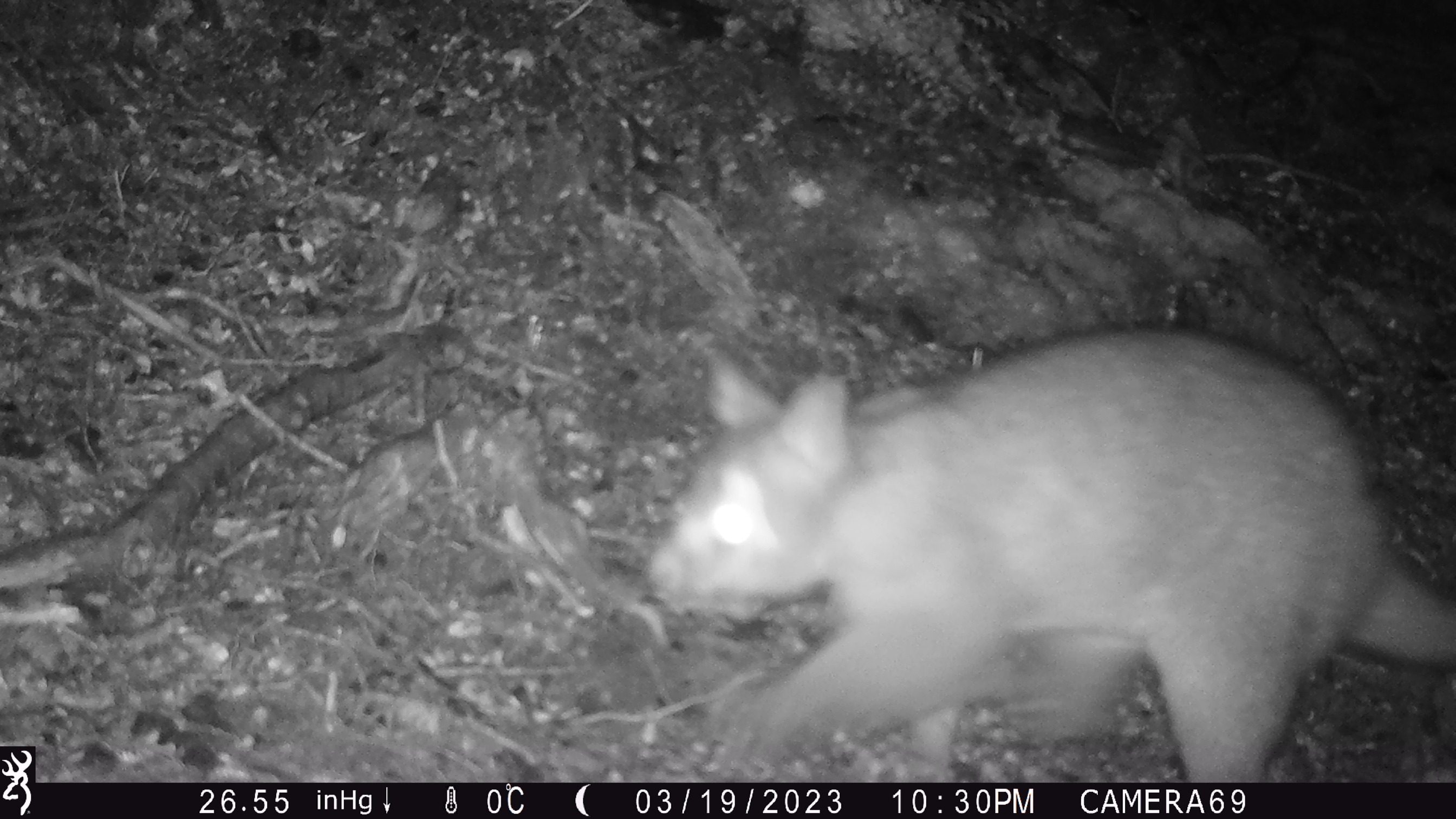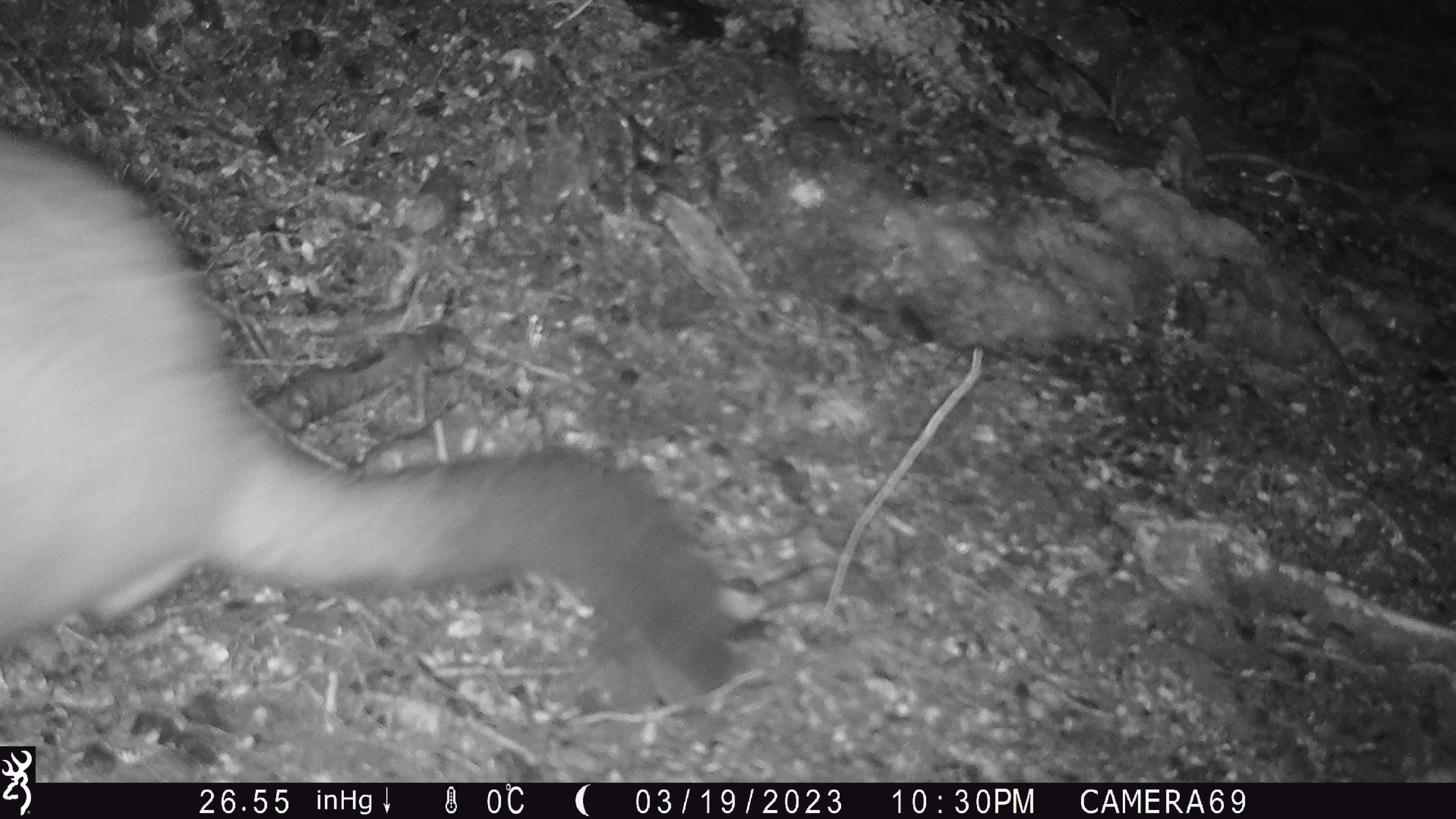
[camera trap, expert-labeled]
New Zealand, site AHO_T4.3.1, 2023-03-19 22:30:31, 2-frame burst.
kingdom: Animalia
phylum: Chordata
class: Mammalia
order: Carnivora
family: Mustelidae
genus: Mustela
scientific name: Mustela erminea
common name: stoat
Stoat (Mustela erminea).